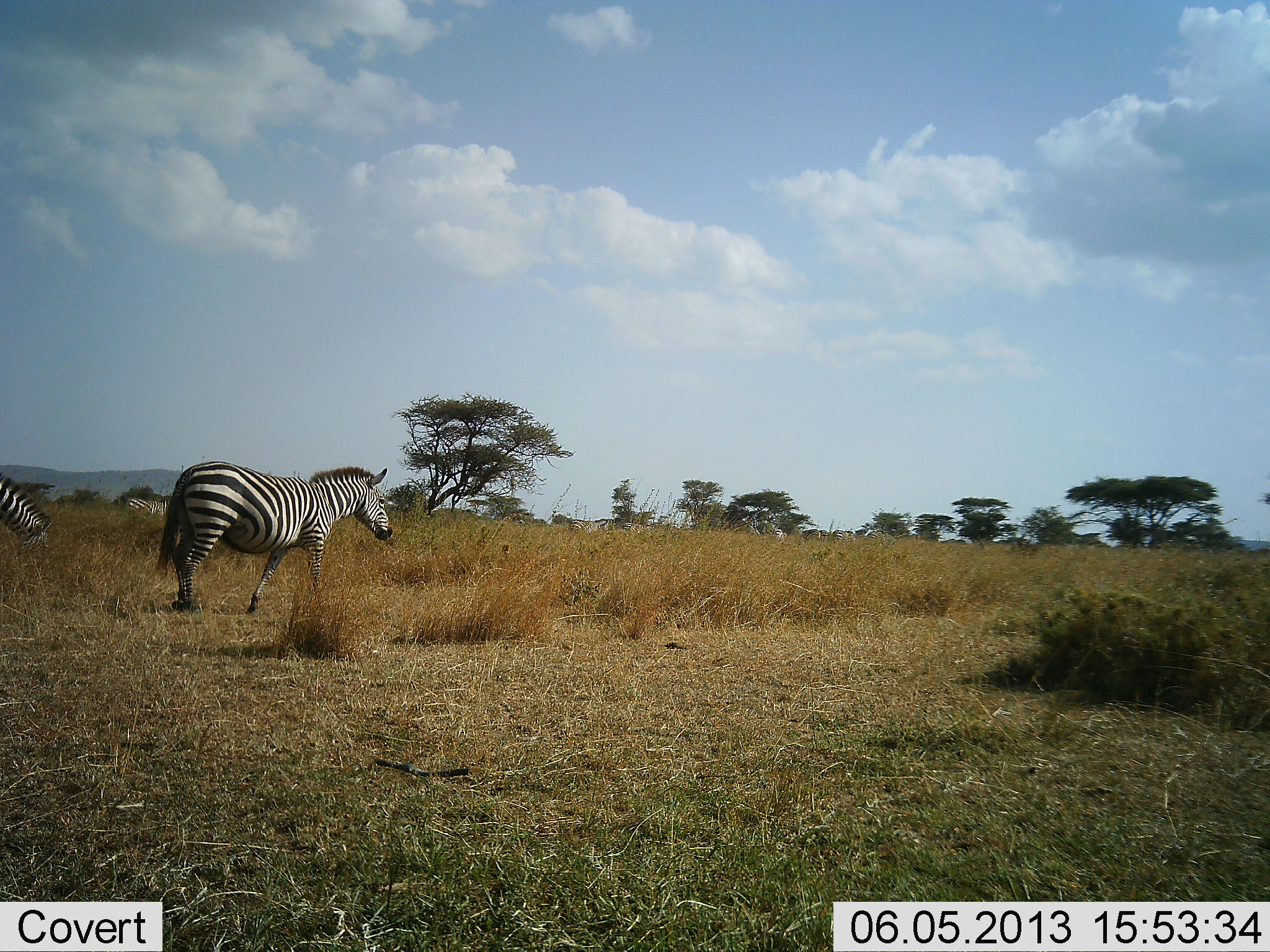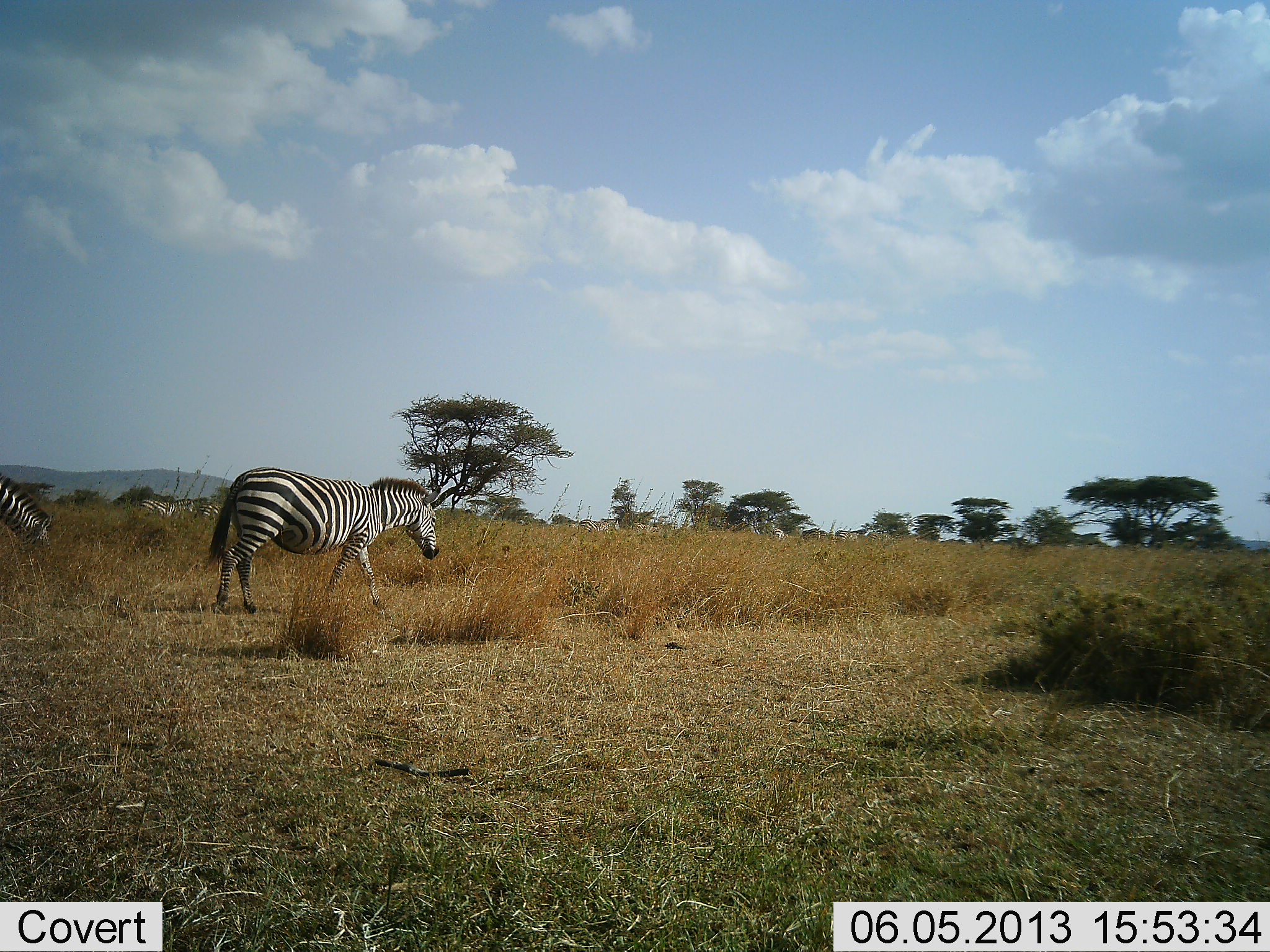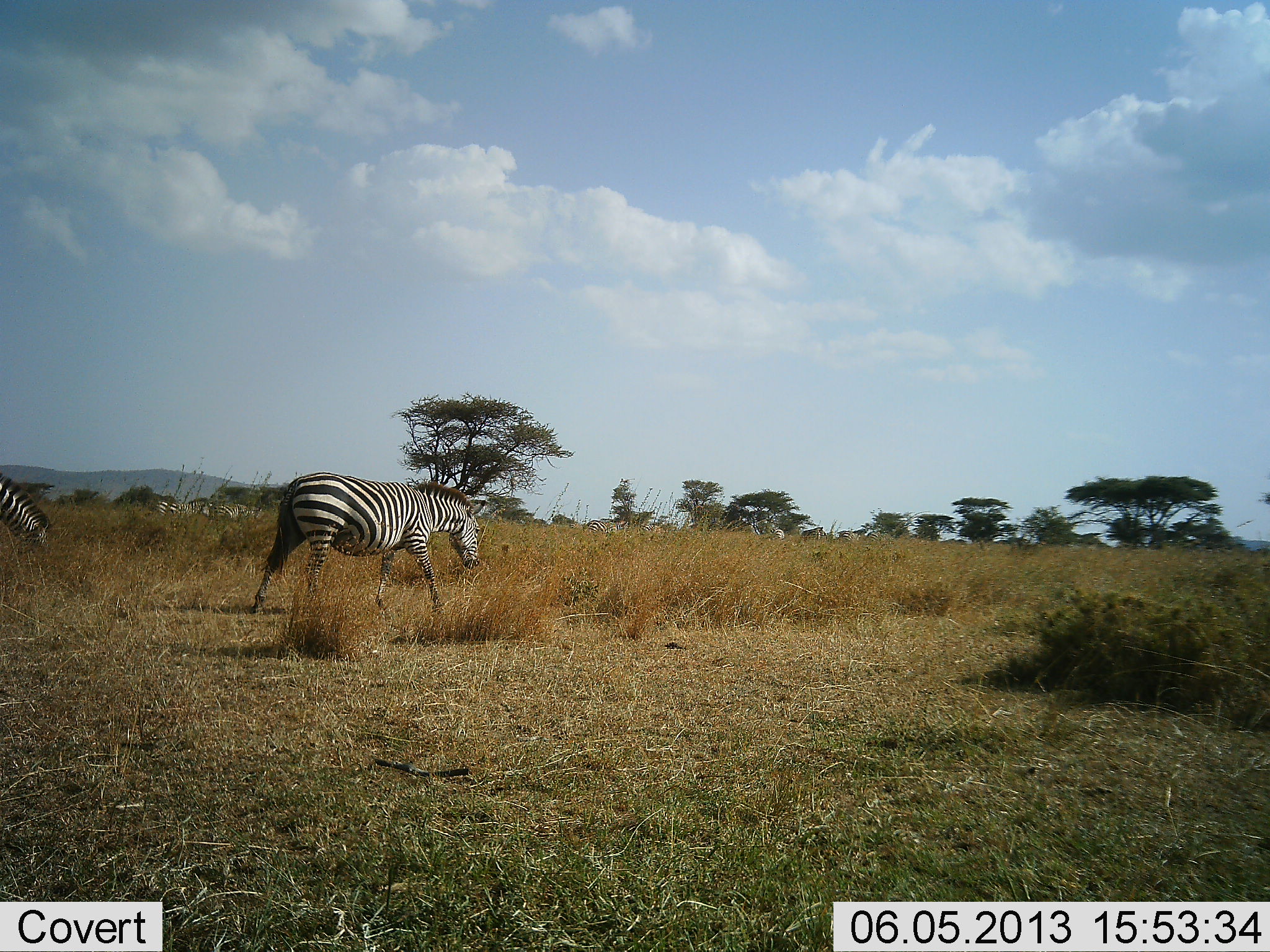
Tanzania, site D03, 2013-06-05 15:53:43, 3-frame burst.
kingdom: Animalia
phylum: Chordata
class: Mammalia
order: Perissodactyla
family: Equidae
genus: Equus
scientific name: Equus quagga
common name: plains zebra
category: zebra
Zebra (plains zebra) (Equus quagga), count 4. Behavior (volunteer vote fractions): standing 33%, resting 0%, moving 100%, interacting 0%. Young present (vote fraction): 7%. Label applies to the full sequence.